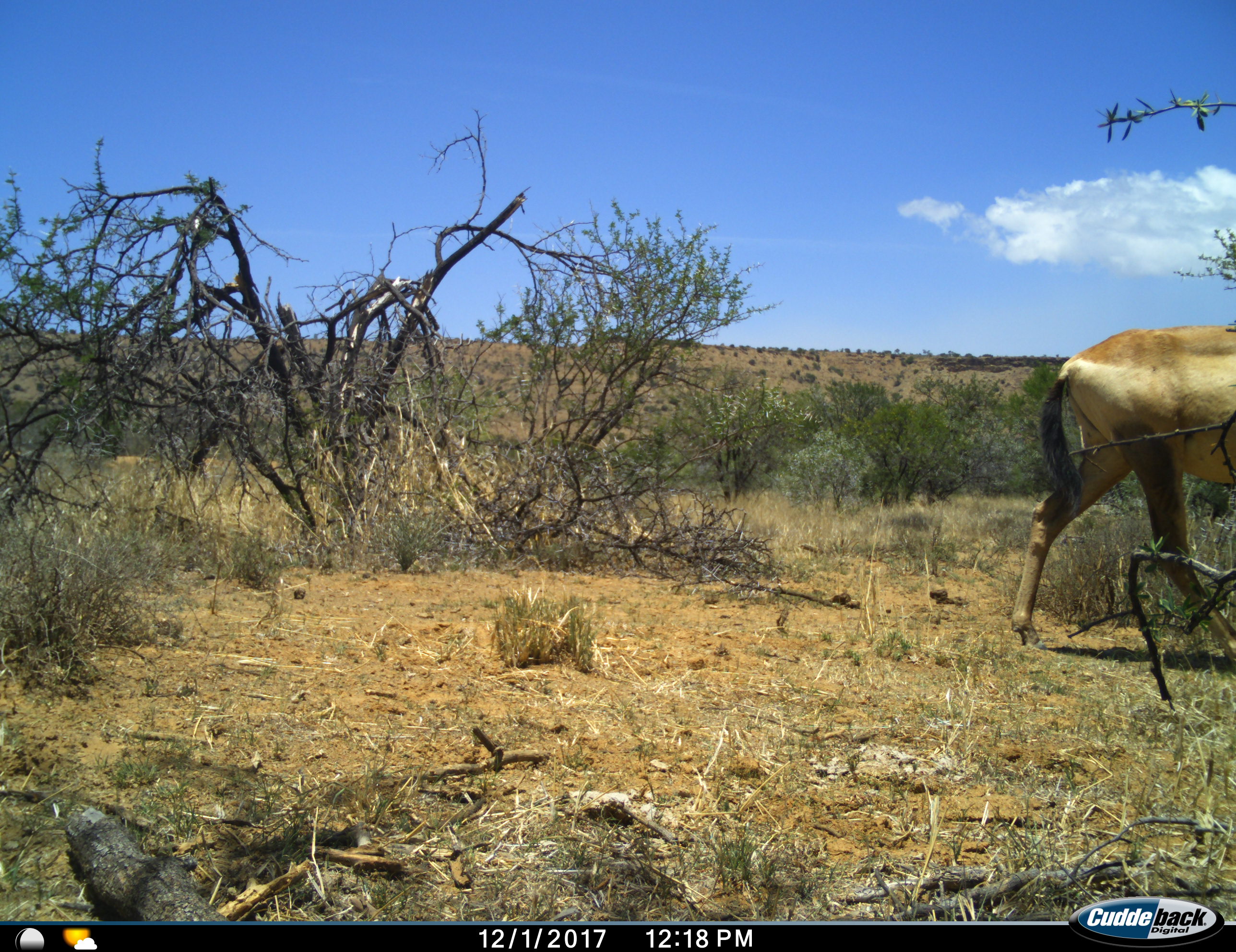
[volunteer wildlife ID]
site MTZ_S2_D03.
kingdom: Animalia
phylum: Chordata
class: Mammalia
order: Artiodactyla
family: Bovidae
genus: Alcelaphus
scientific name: Alcelaphus buselaphus caama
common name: red hartebeest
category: hartebeestred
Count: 1.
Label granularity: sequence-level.